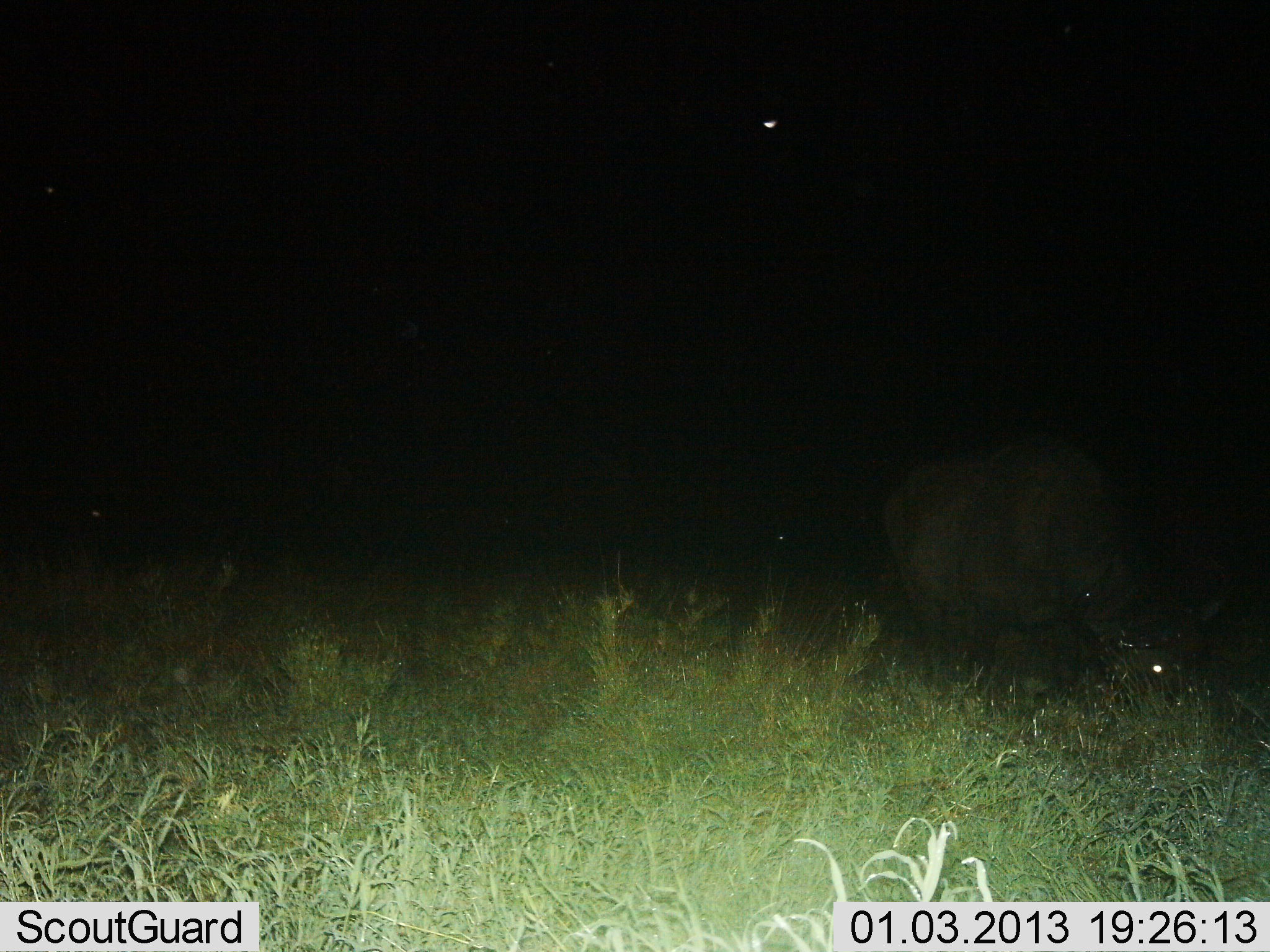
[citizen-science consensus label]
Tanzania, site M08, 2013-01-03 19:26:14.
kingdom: Animalia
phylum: Chordata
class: Mammalia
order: Artiodactyla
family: Bovidae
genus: Syncerus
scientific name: Syncerus caffer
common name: cape buffalo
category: buffalo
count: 1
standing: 20%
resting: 0%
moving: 10%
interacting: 0%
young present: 0%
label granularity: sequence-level